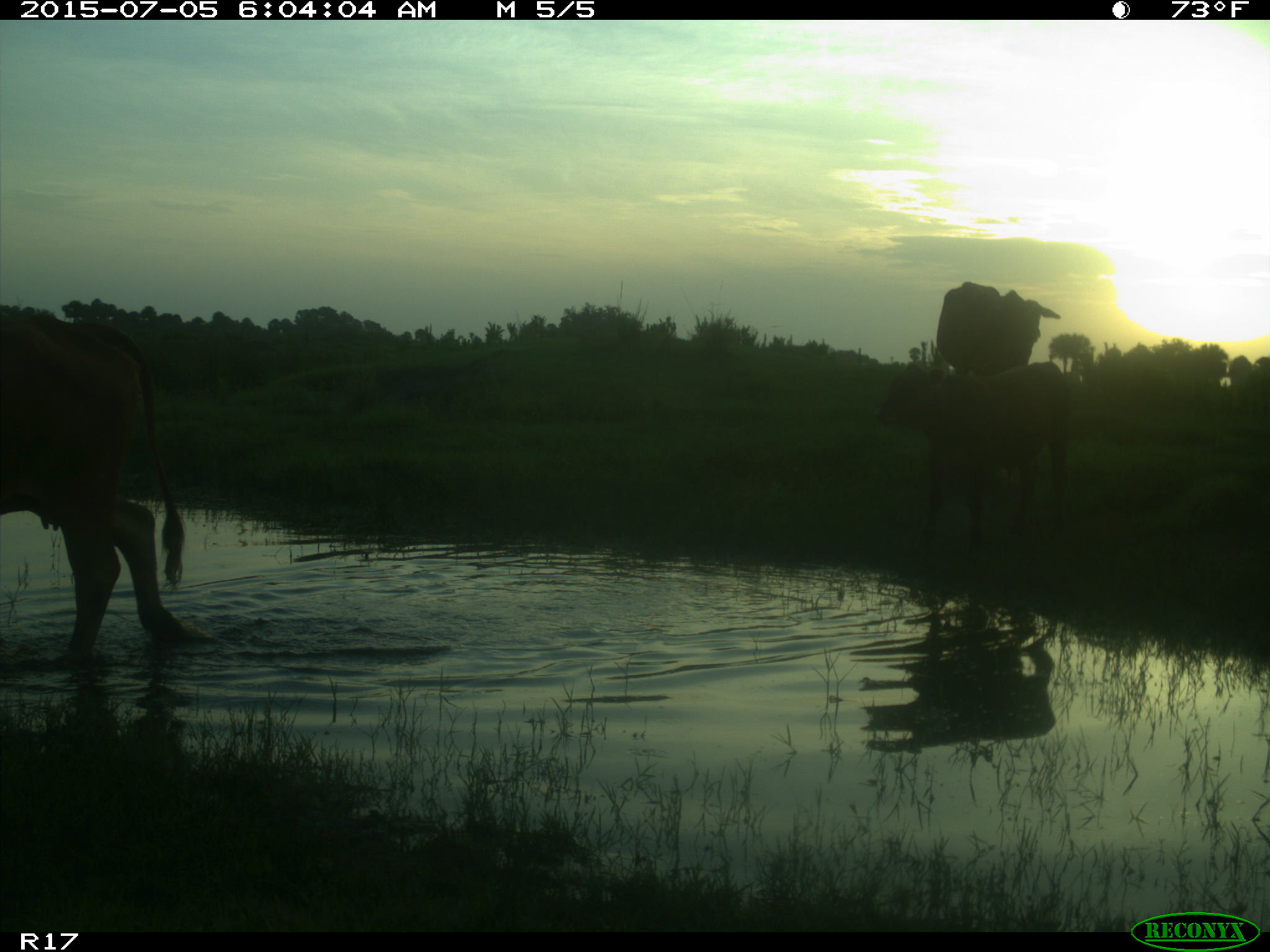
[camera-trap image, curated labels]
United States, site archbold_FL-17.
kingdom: Animalia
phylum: Chordata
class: Mammalia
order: Artiodactyla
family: Bovidae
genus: Bos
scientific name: Bos taurus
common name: domestic cow